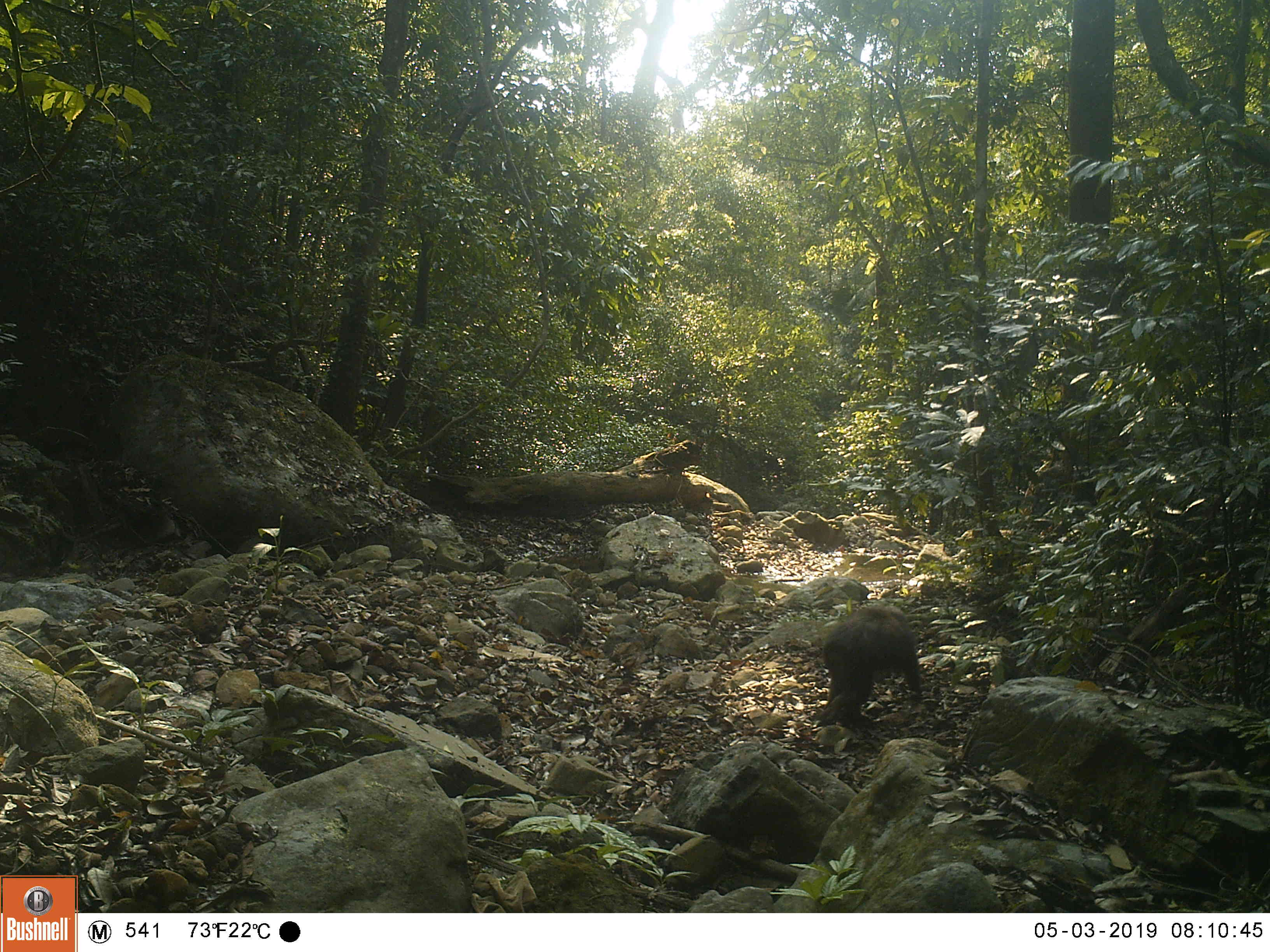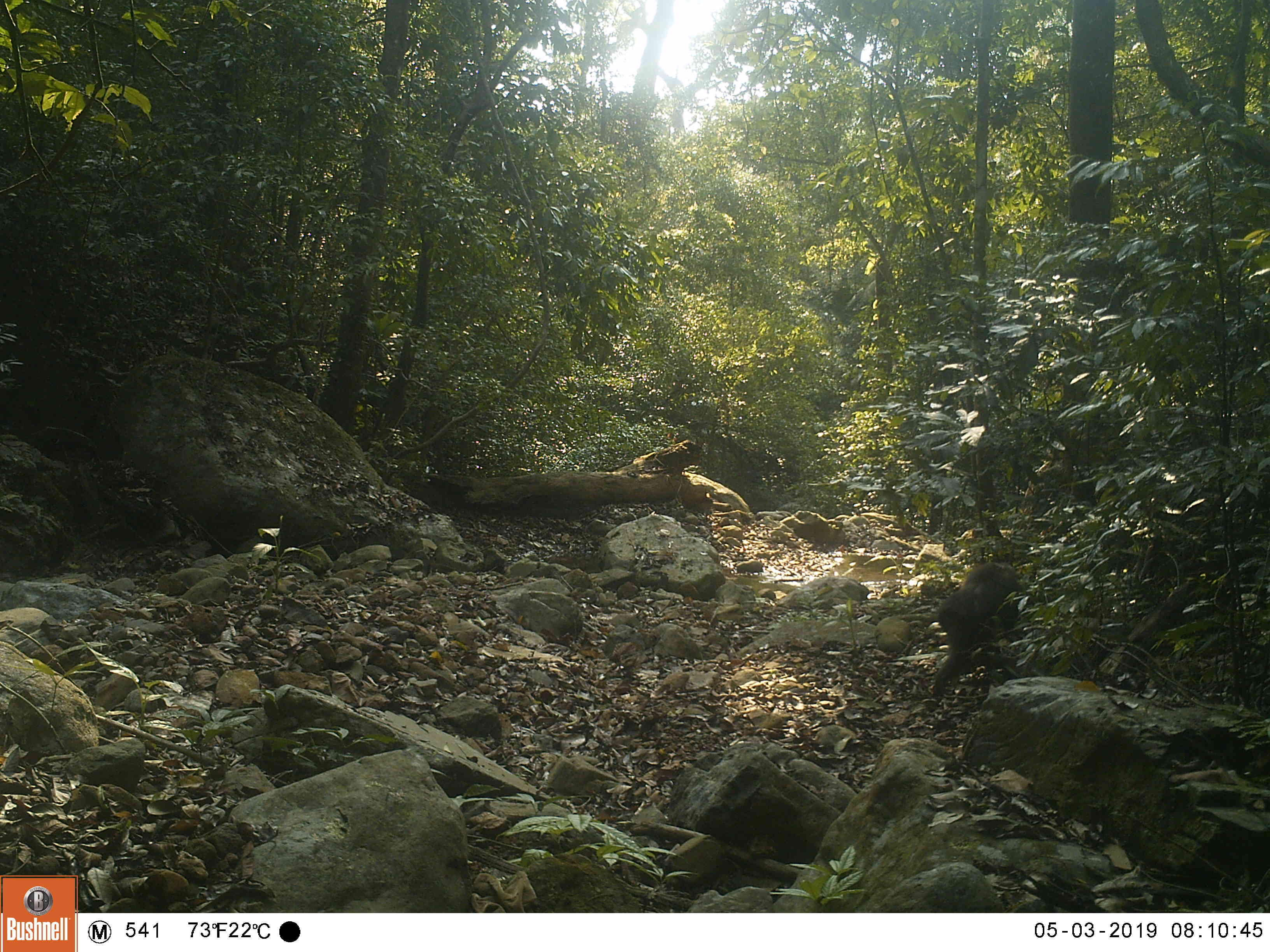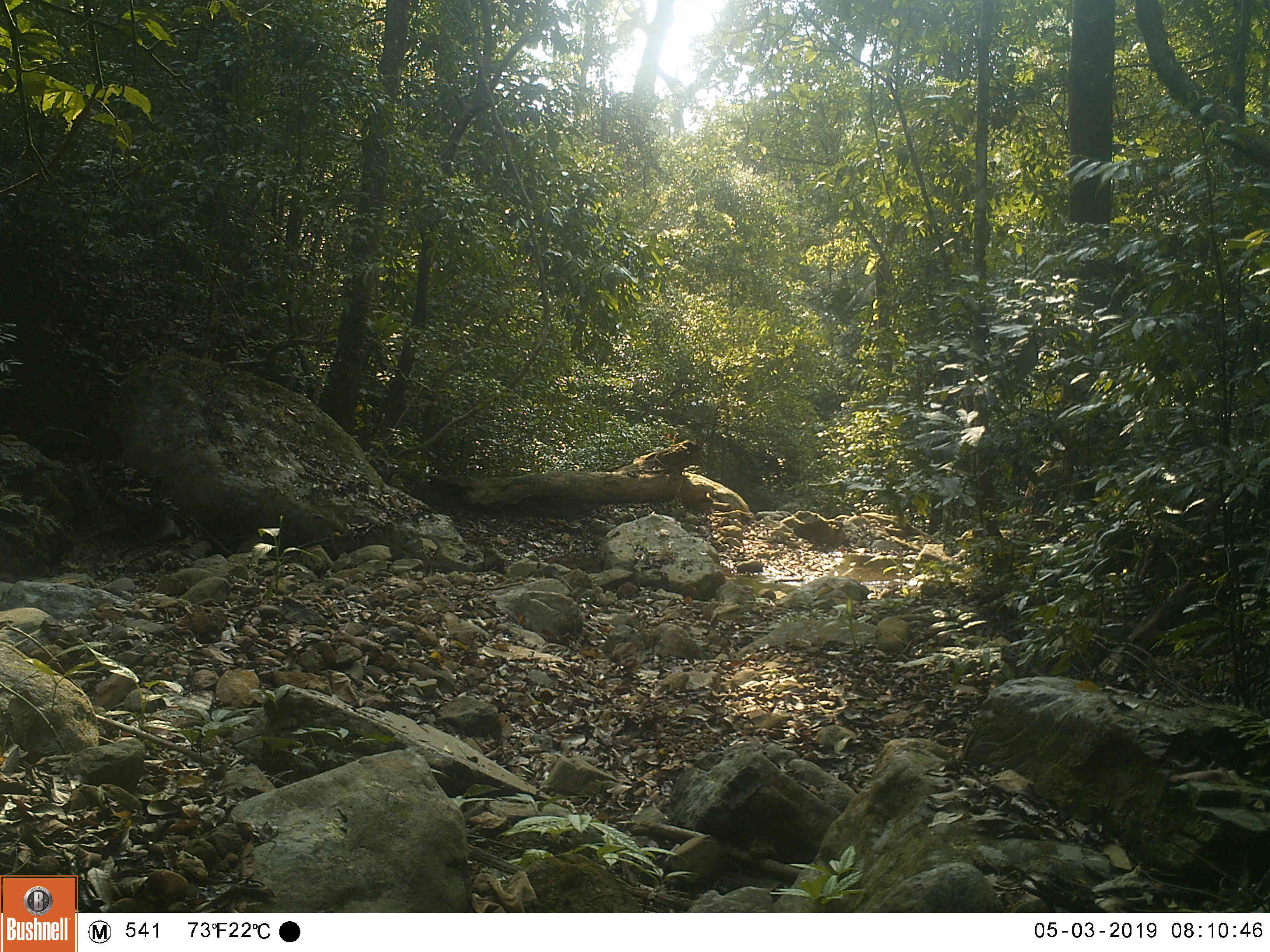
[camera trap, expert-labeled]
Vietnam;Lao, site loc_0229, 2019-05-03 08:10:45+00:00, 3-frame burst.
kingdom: Animalia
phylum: Chordata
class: Mammalia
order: Primates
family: Cercopithecidae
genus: Macaca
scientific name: Macaca arctoides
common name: stump-tailed macaque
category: stump tailed macaque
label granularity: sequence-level